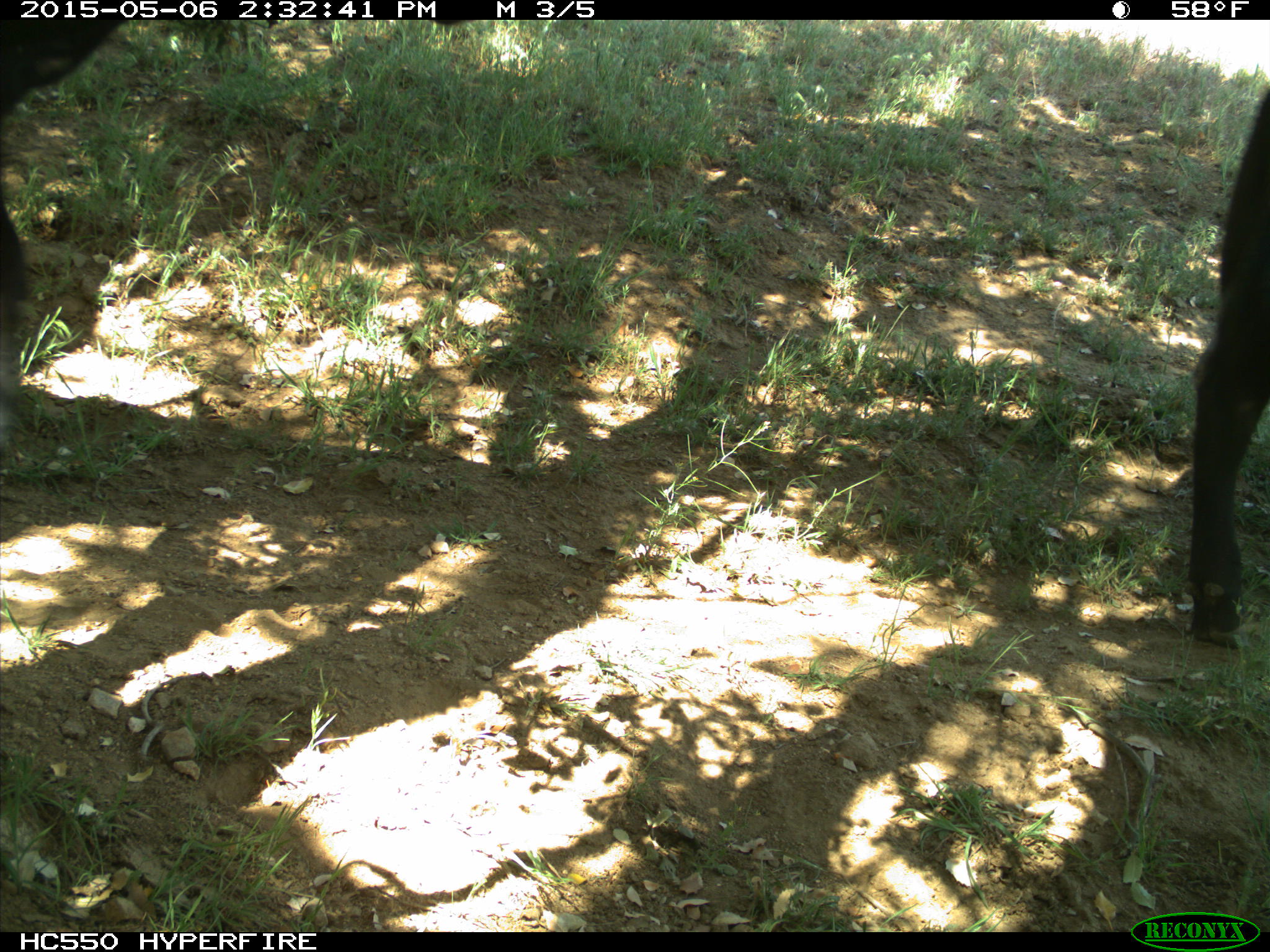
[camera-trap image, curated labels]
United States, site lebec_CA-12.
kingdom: Animalia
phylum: Chordata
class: Mammalia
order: Artiodactyla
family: Bovidae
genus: Bos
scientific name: Bos taurus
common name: domestic cow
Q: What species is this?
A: Bos taurus (domestic cow).